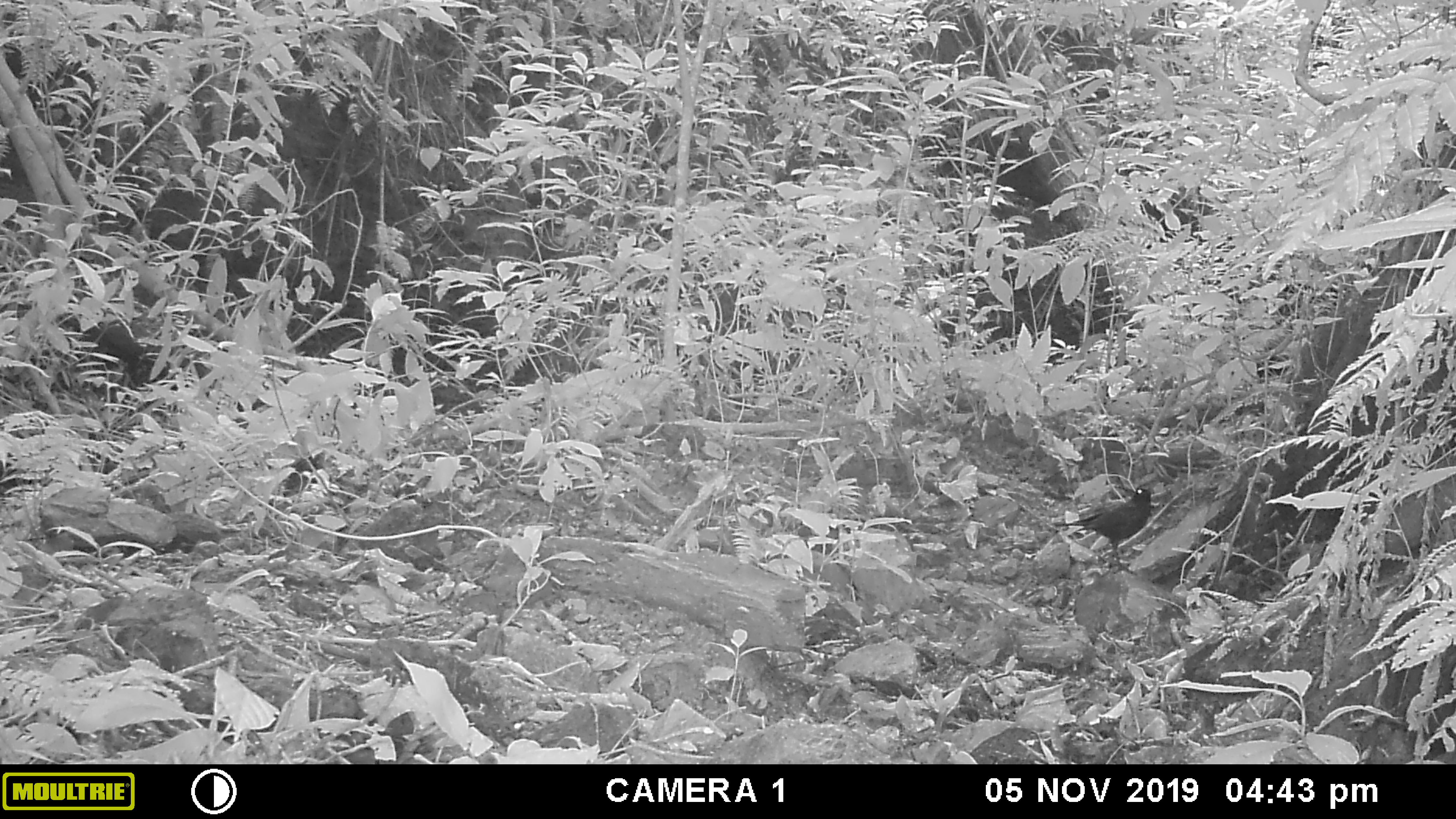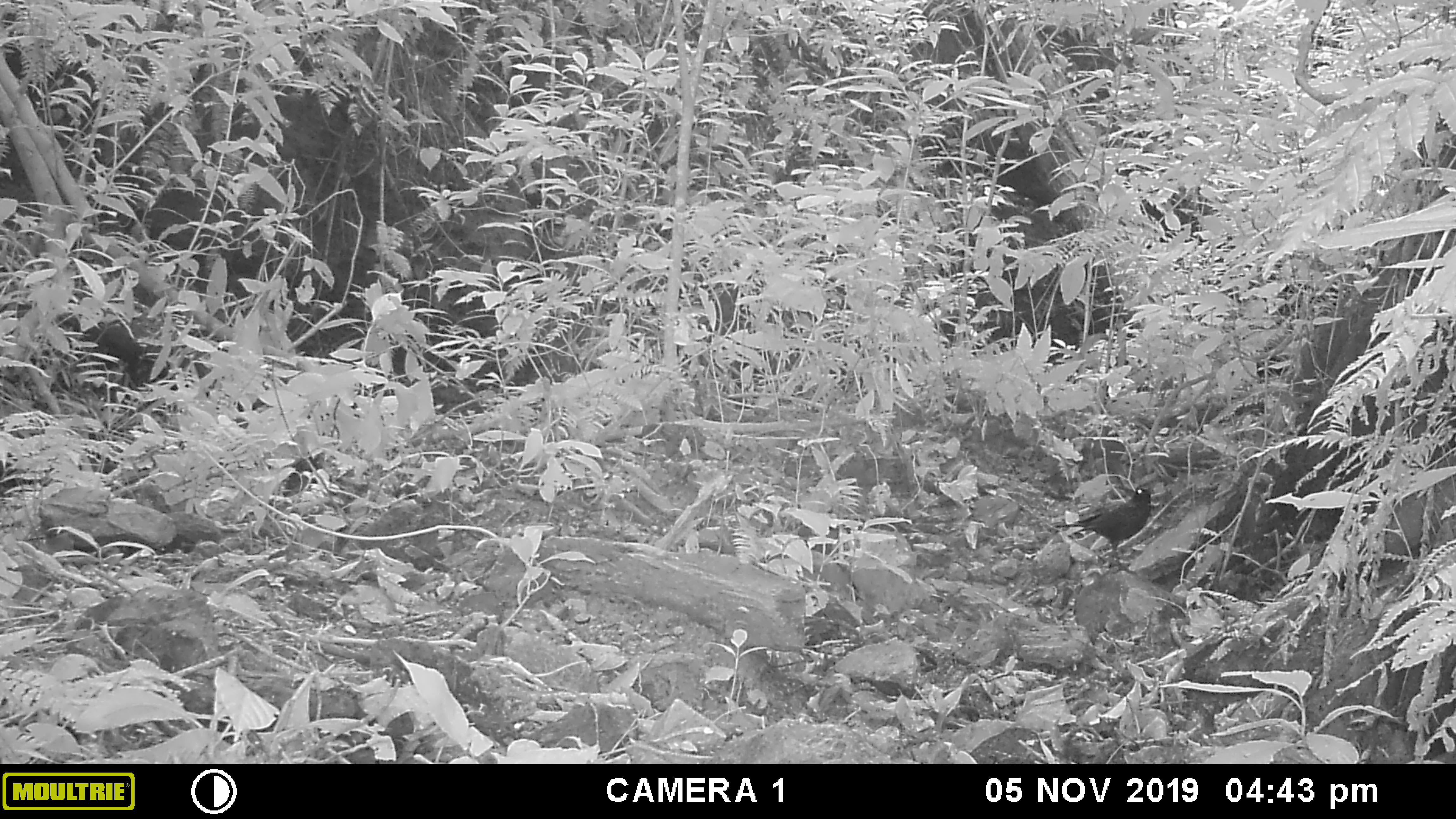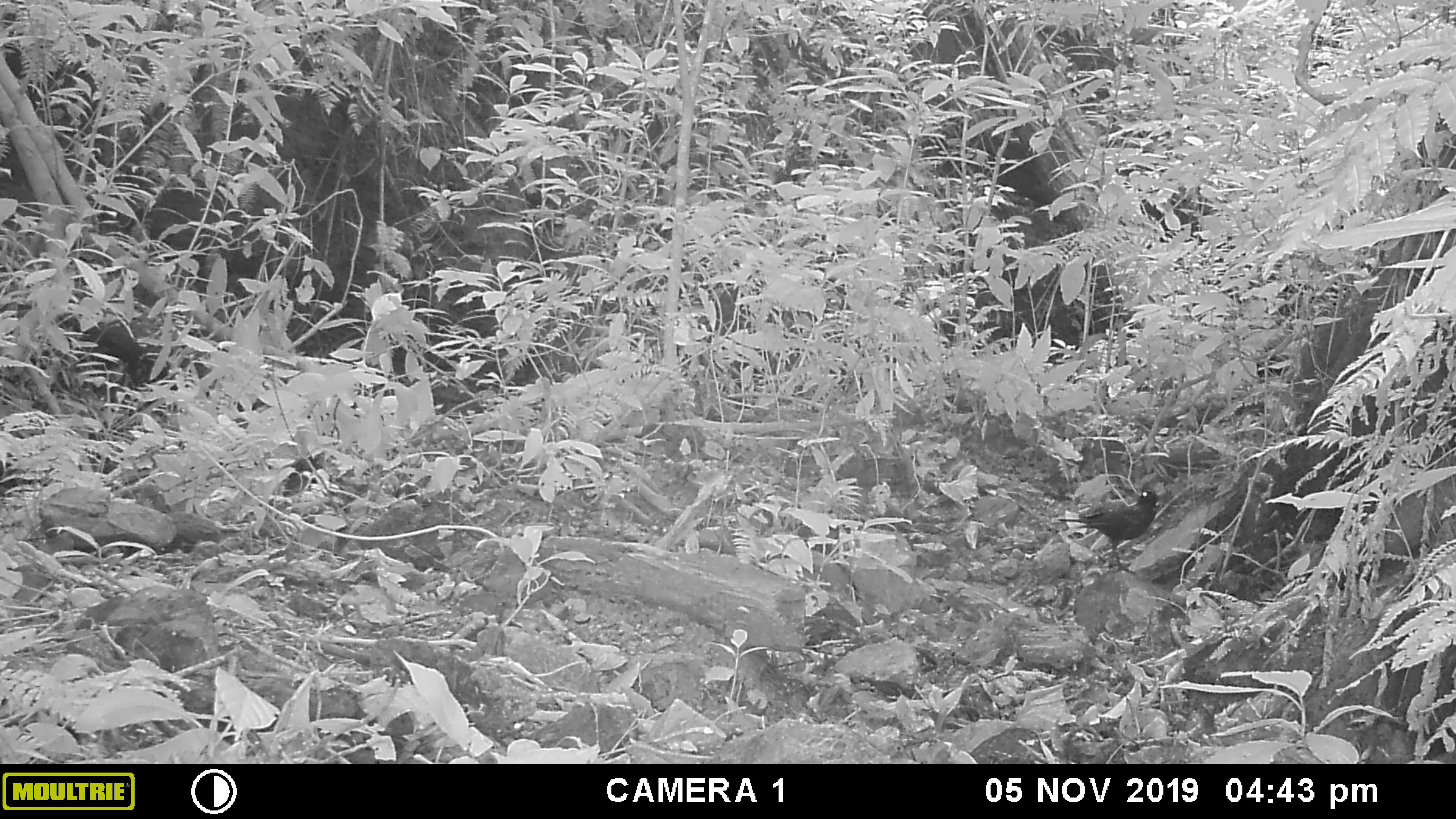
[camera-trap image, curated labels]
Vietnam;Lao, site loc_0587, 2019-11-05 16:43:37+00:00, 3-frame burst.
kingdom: Animalia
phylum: Chordata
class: Aves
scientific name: Aves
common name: bird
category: unidentified bird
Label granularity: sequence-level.